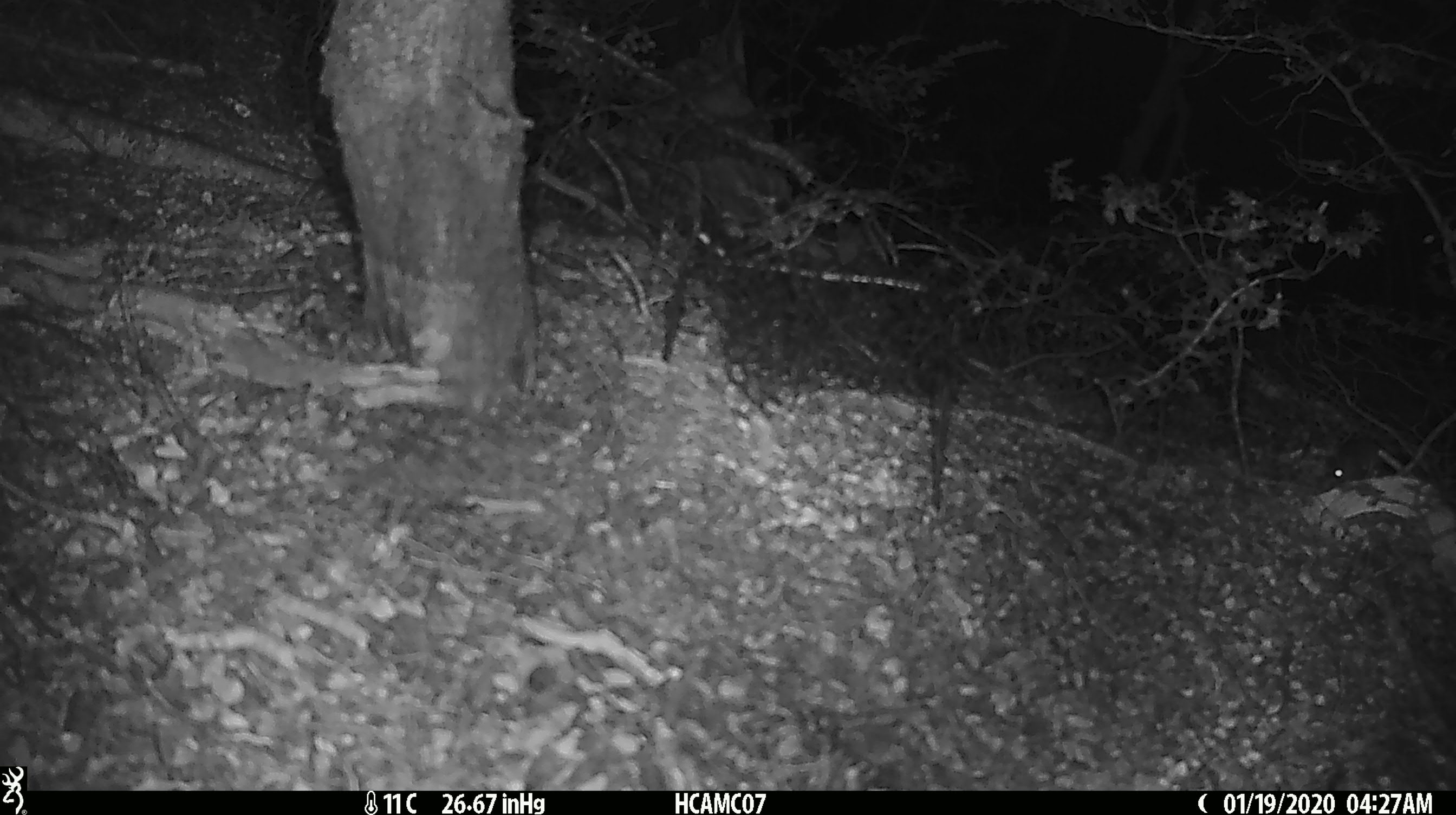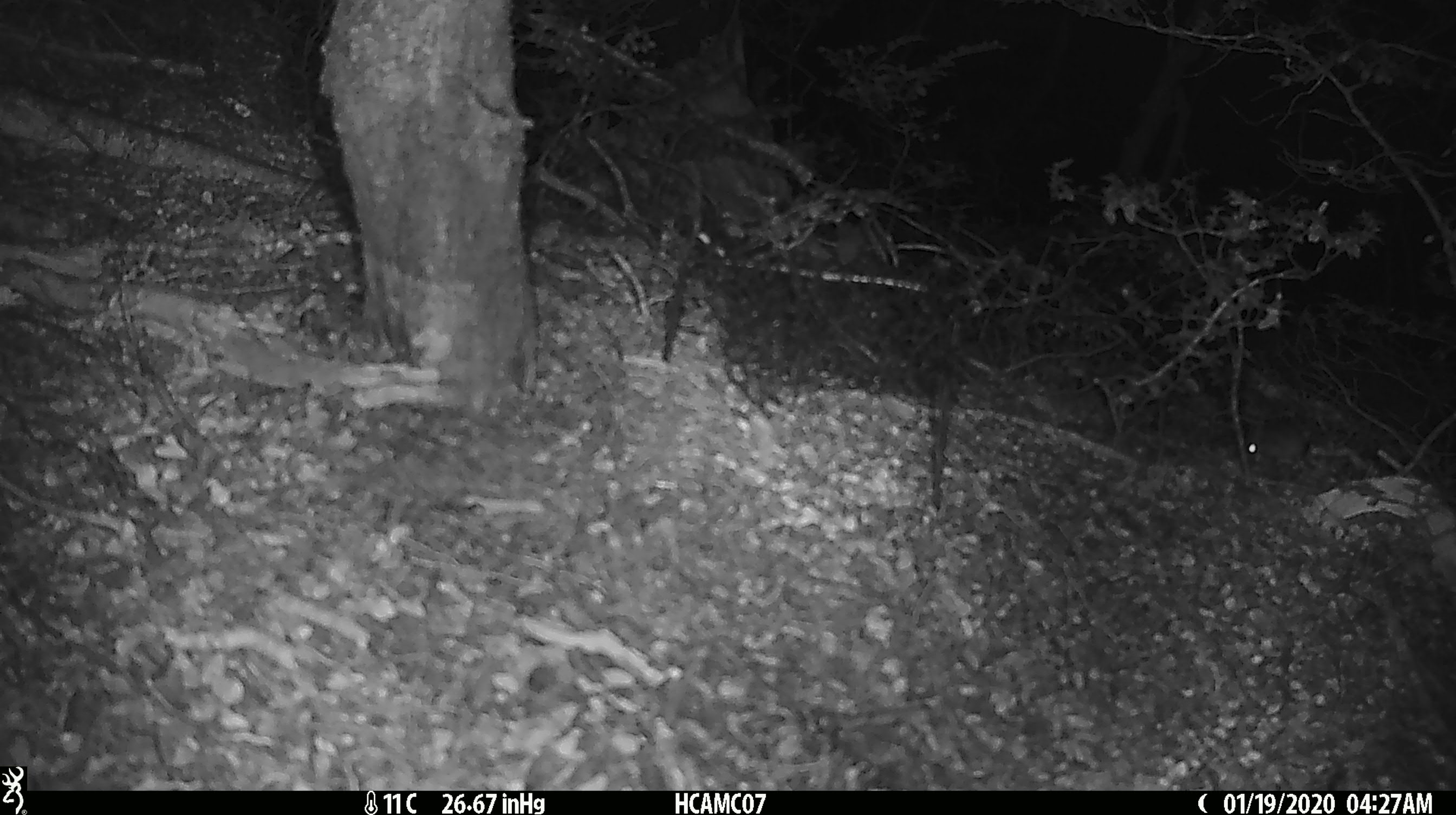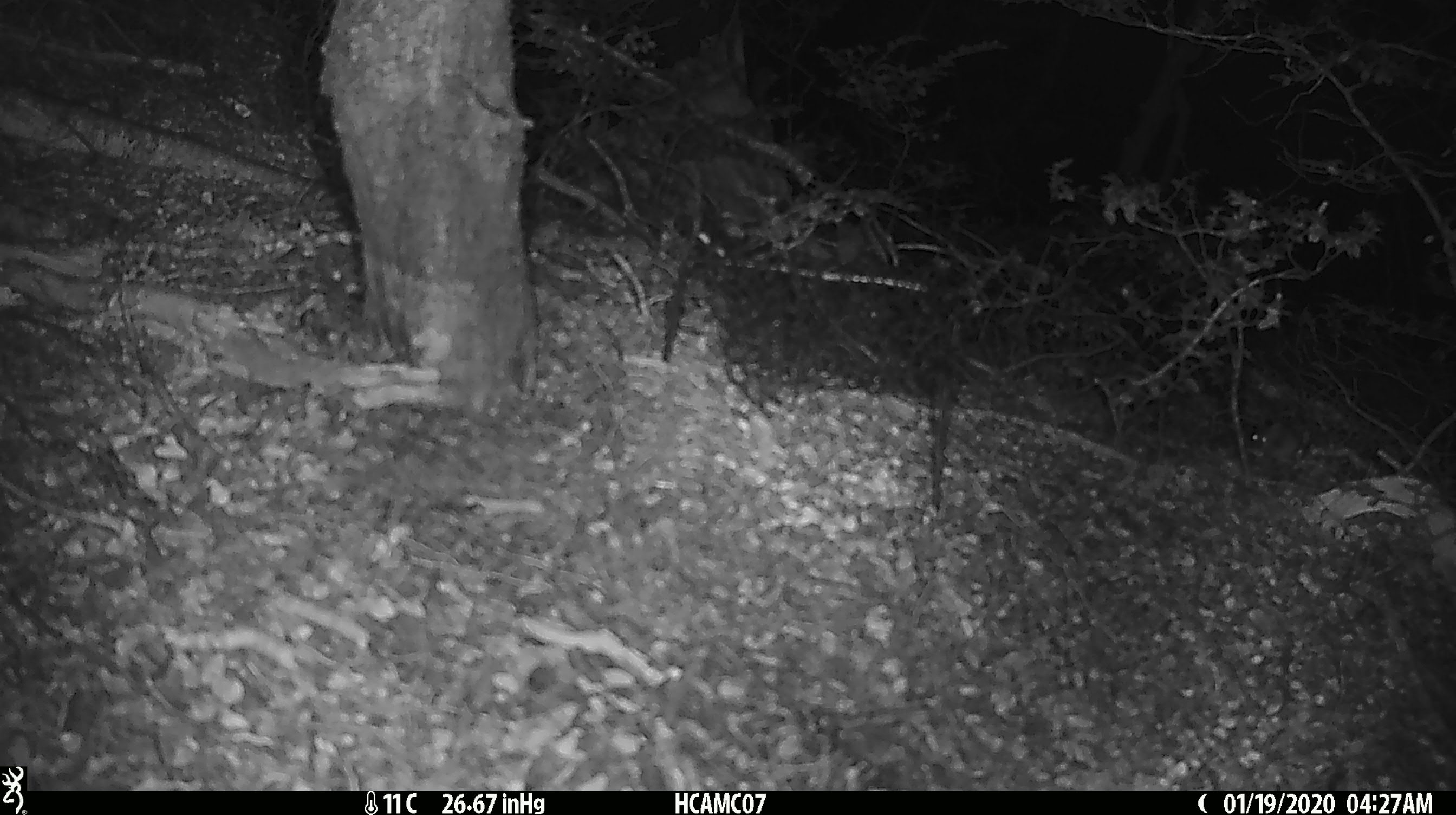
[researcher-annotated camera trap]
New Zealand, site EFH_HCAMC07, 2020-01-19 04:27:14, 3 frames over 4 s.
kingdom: Animalia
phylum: Chordata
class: Mammalia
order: Rodentia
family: Muridae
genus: Mus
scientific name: Mus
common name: mouse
Mouse (Mus).